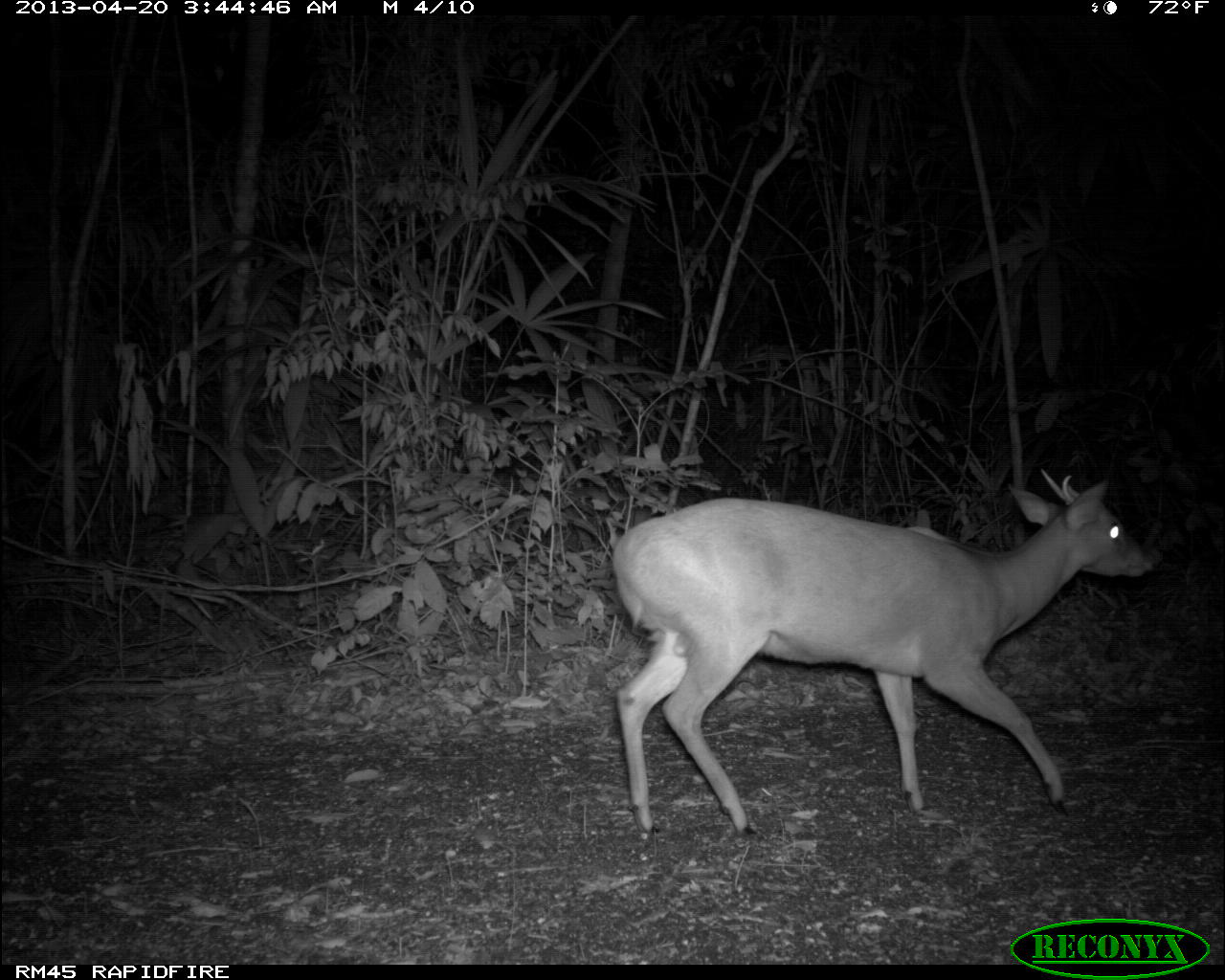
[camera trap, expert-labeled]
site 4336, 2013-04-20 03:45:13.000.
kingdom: Animalia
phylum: Chordata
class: Mammalia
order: Artiodactyla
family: Cervidae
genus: Mazama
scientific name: Mazama temama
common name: central american red brocket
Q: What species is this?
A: Mazama temama (central american red brocket).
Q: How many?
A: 1.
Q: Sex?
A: Male.